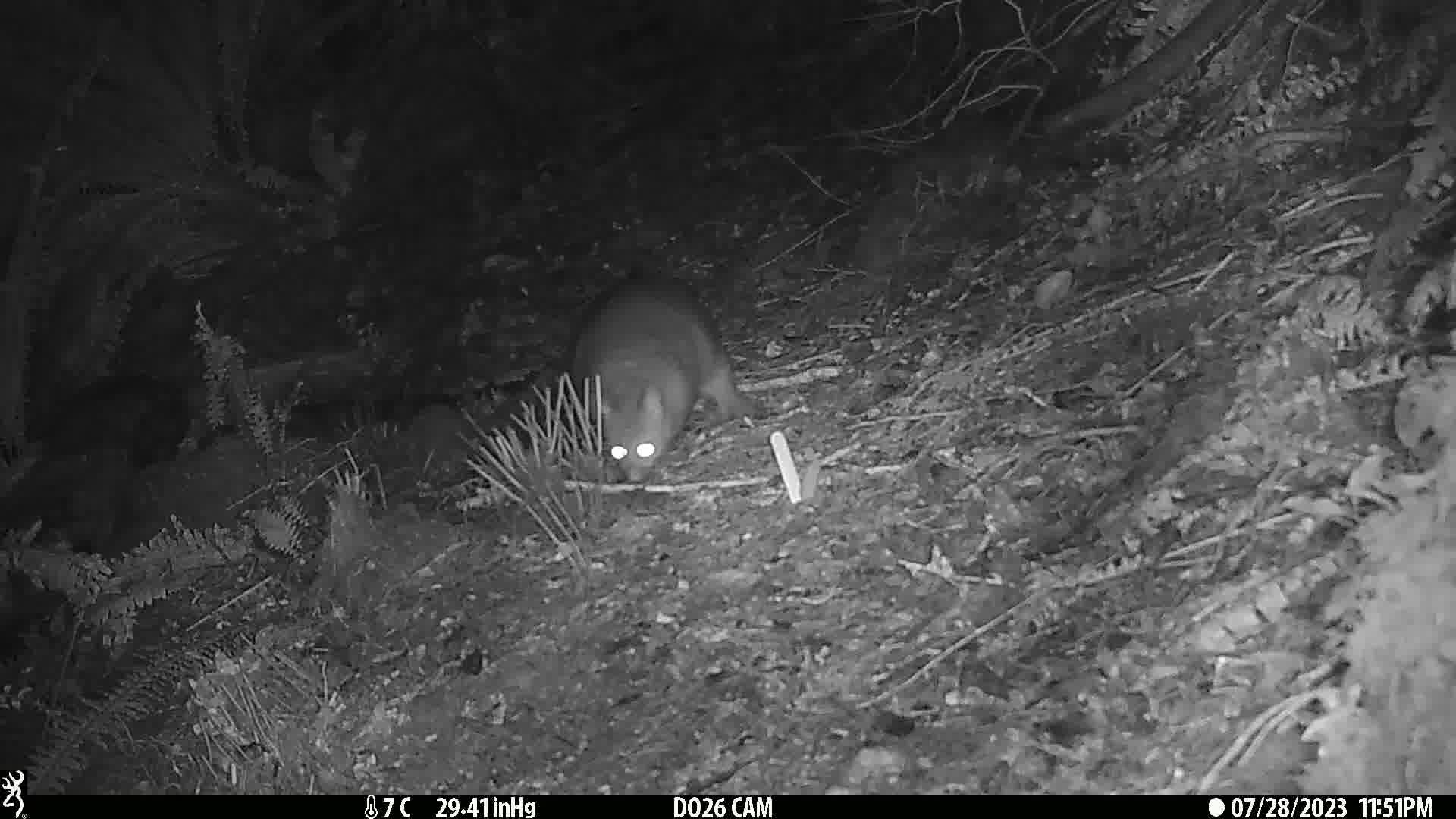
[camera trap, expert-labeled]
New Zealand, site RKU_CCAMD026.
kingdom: Animalia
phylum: Chordata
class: Mammalia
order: Diprotodontia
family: Phalangeridae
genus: Trichosurus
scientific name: Trichosurus vulpecula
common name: common brushtail possum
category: possum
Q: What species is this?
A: Possum (common brushtail possum) (Trichosurus vulpecula).